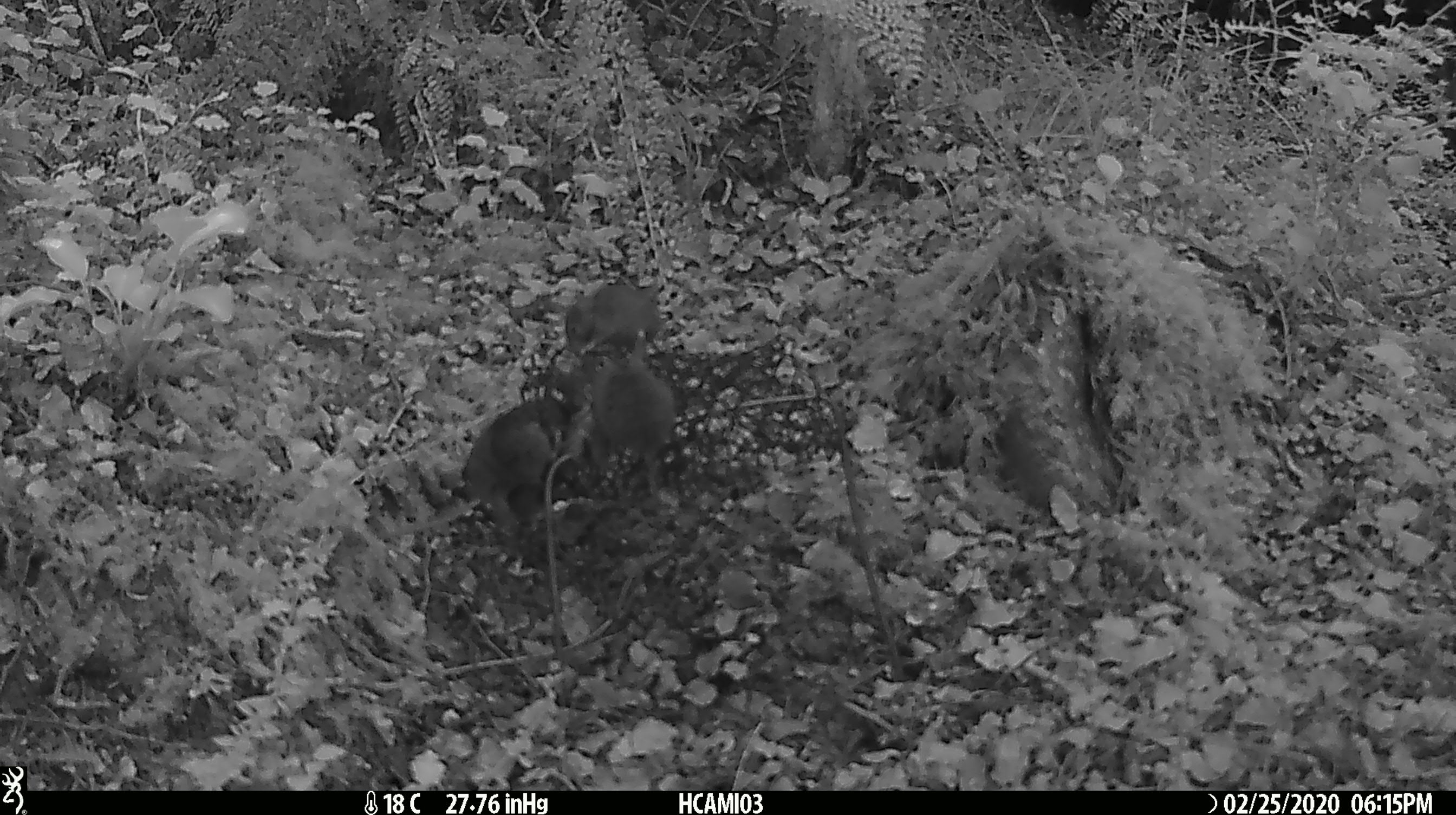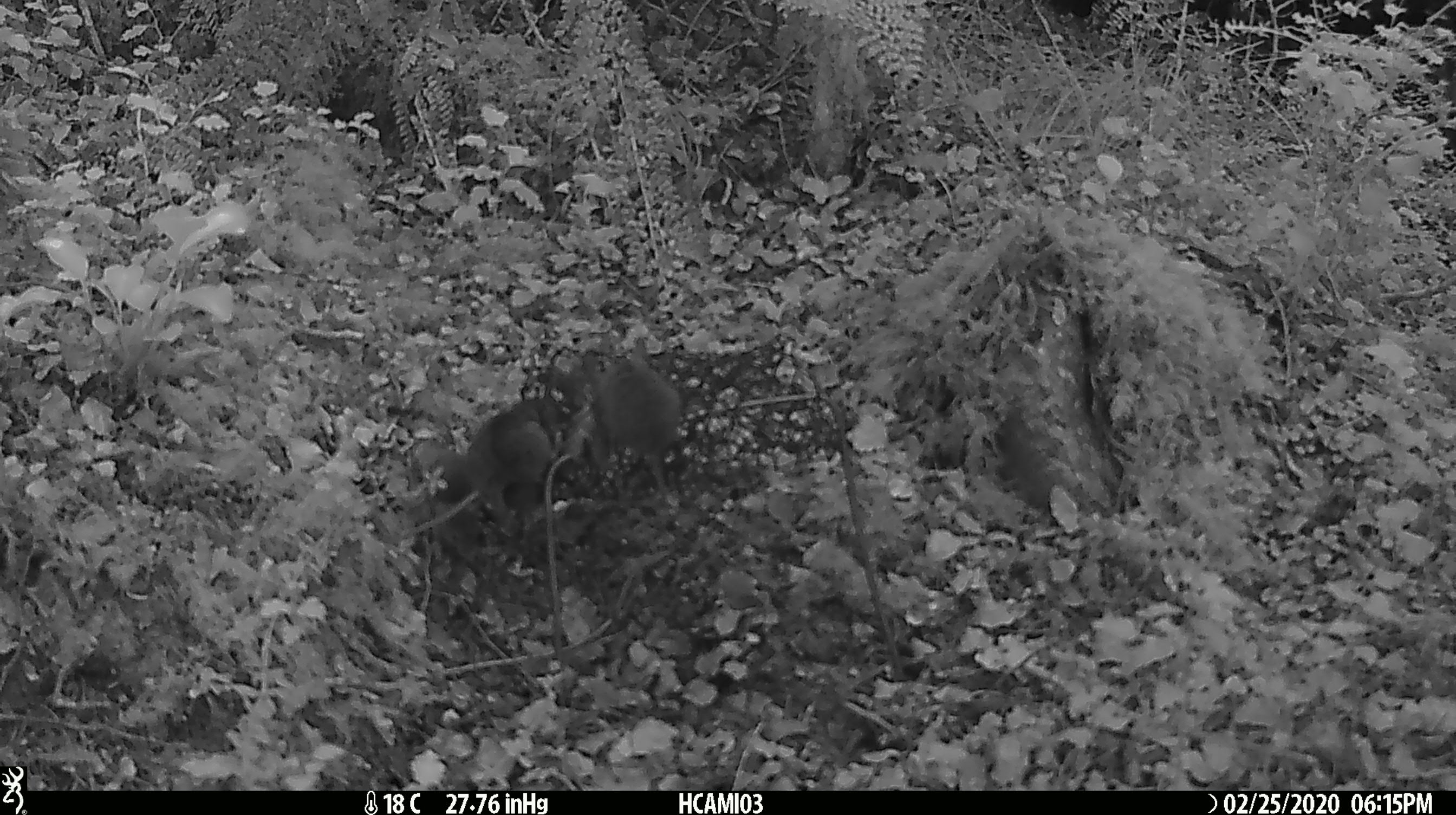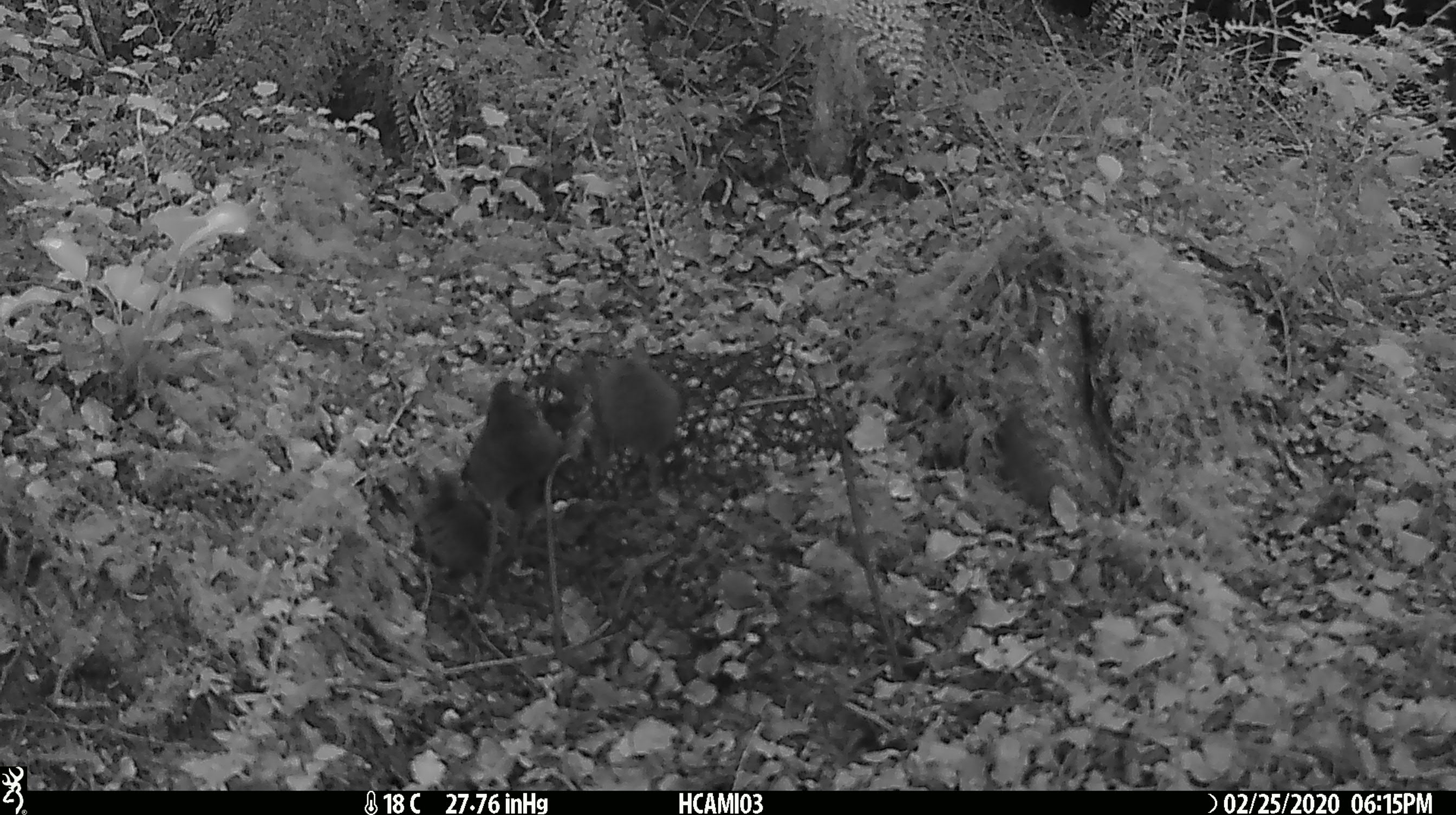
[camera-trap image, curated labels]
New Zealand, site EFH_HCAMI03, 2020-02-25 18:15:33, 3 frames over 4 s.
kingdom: Animalia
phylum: Chordata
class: Mammalia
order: Rodentia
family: Muridae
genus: Mus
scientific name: Mus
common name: mouse